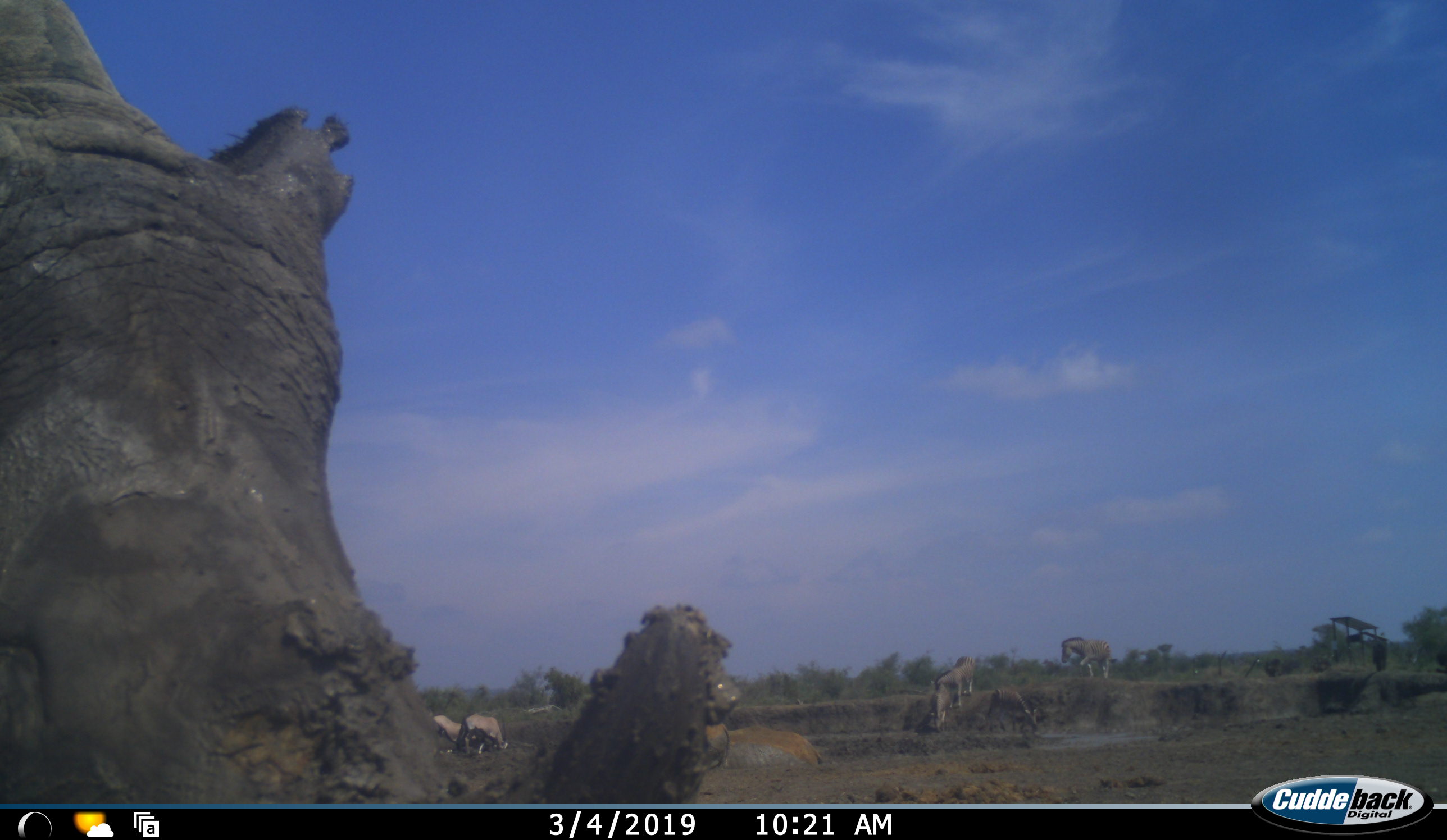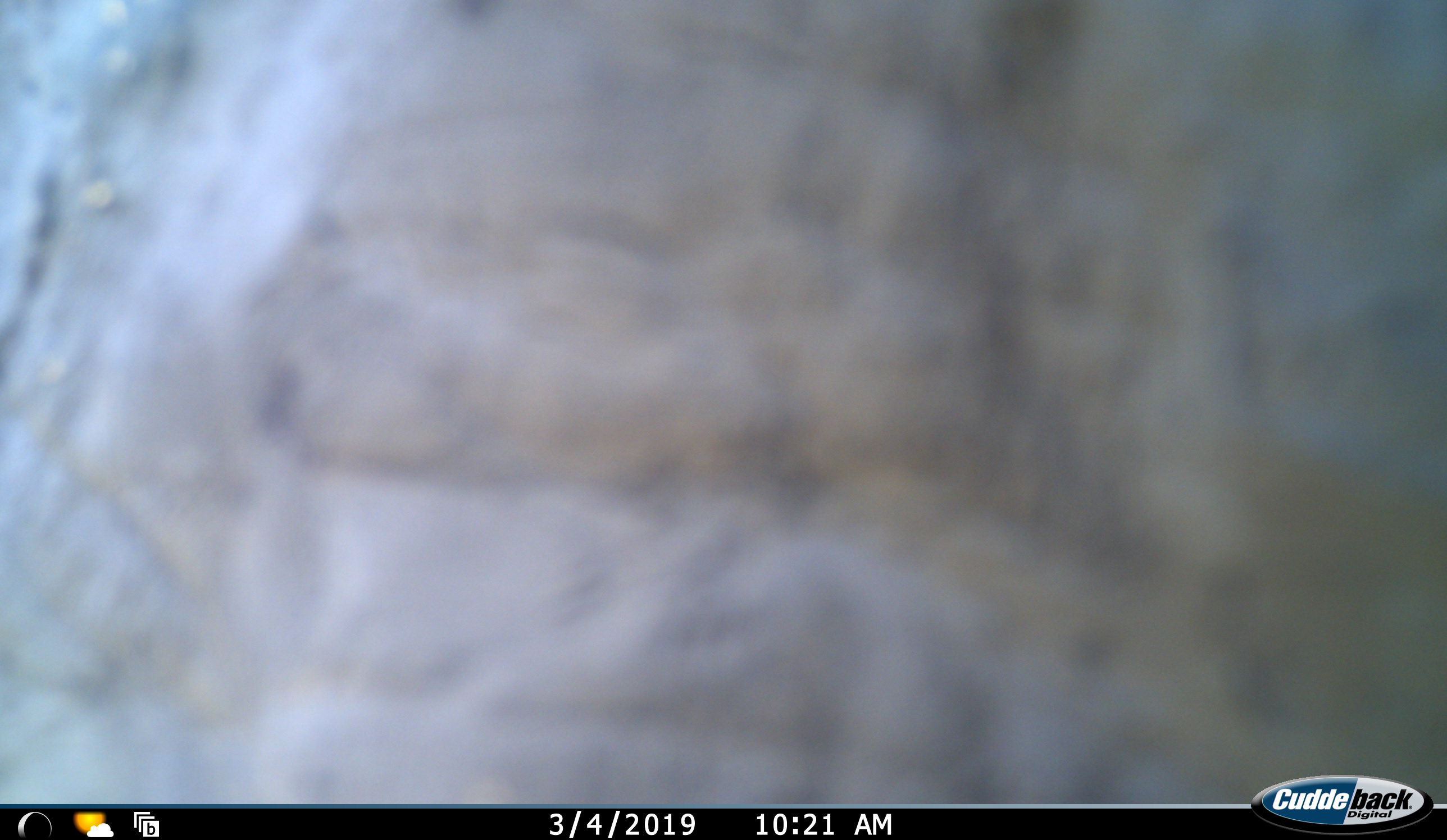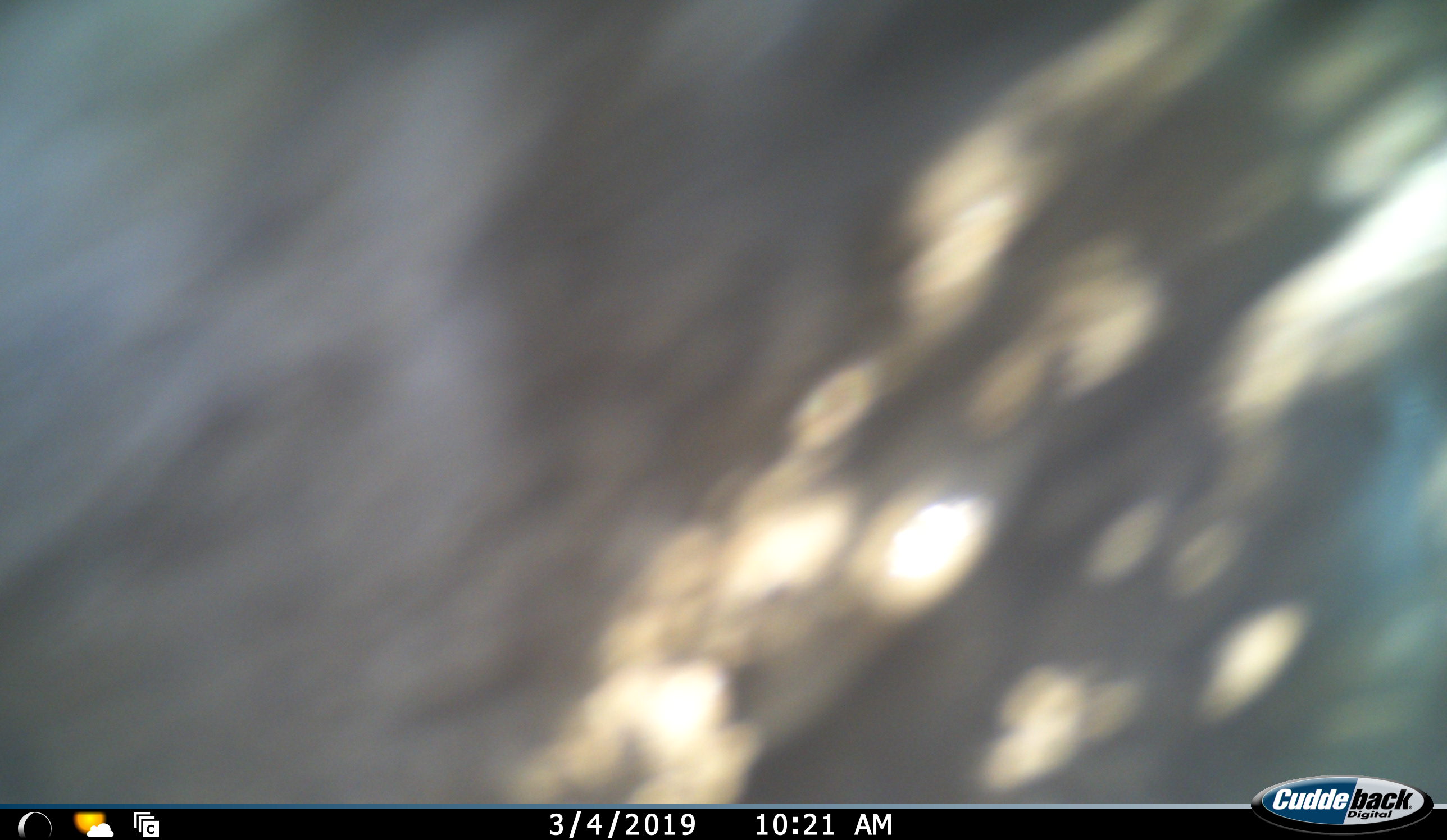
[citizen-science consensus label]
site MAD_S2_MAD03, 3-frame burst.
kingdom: Animalia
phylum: Chordata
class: Mammalia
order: Artiodactyla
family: Bovidae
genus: Oryx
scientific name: Oryx gazella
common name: gemsbok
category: oryx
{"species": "oryx (gemsbok) (Oryx gazella)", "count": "2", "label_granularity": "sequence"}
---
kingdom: Animalia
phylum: Chordata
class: Mammalia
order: Perissodactyla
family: Rhinocerotidae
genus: Ceratotherium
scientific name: Ceratotherium simum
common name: white rhinoceros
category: rhinoceroswhite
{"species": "rhinoceroswhite (white rhinoceros) (Ceratotherium simum)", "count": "1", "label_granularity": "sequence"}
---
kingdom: Animalia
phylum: Chordata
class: Mammalia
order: Perissodactyla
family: Equidae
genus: Equus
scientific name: Equus quagga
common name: plains zebra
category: zebraplains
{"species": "zebraplains (plains zebra) (Equus quagga)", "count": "4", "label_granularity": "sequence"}